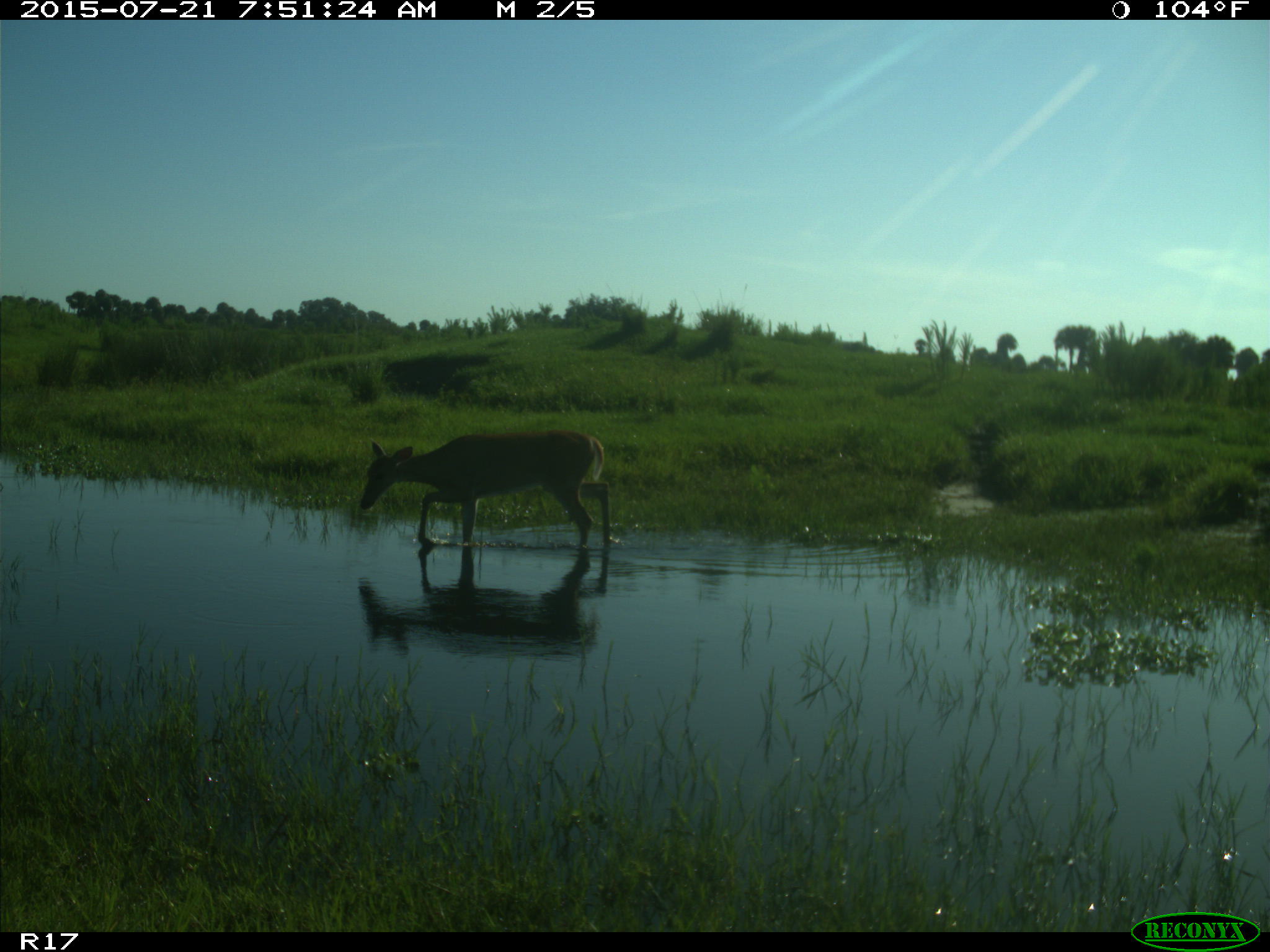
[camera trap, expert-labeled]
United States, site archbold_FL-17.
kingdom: Animalia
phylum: Chordata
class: Mammalia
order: Artiodactyla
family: Cervidae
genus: Odocoileus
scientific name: Odocoileus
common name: deer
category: unidentified deer